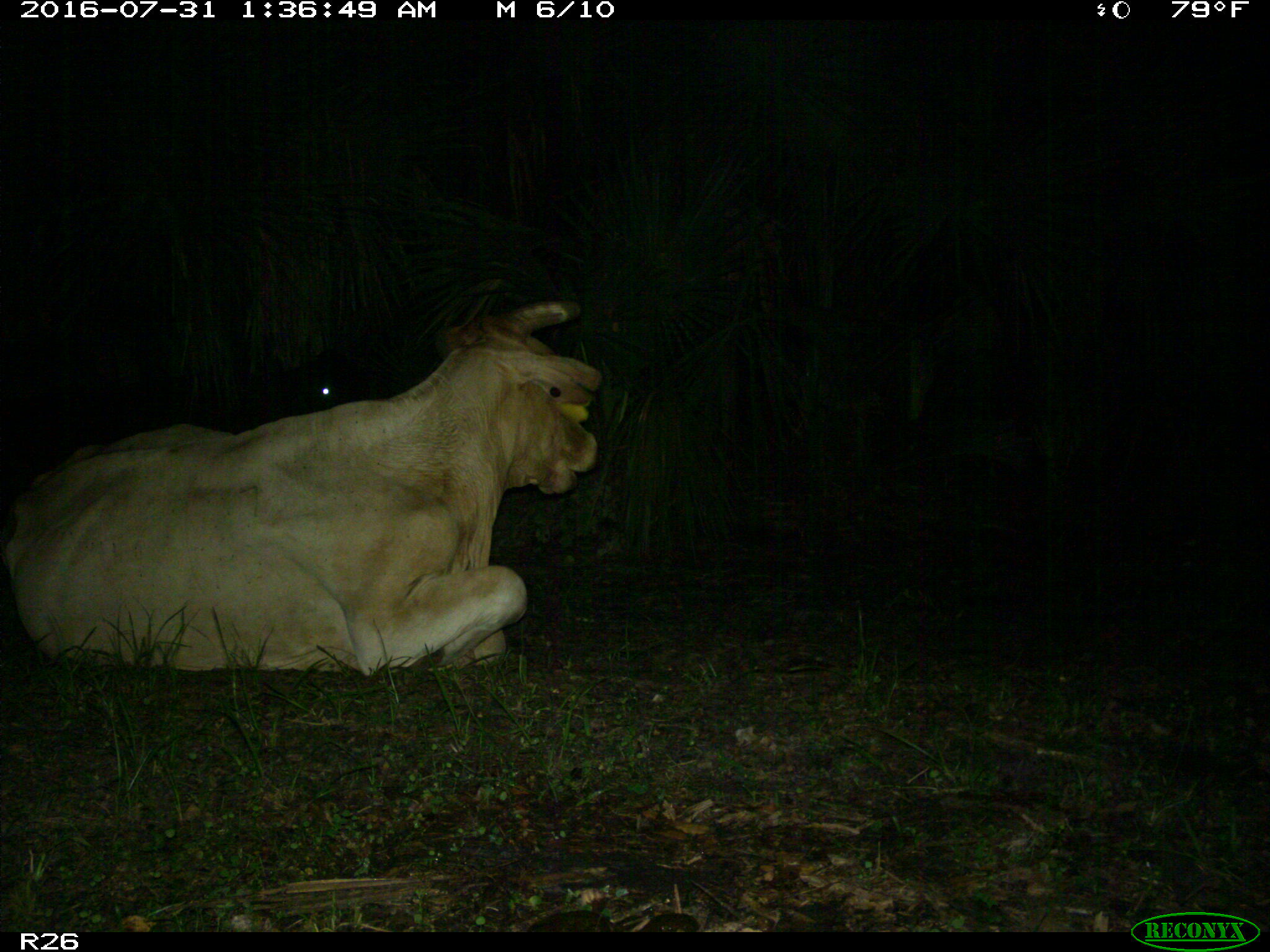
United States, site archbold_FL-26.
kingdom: Animalia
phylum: Chordata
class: Mammalia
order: Artiodactyla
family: Bovidae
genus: Bos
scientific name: Bos taurus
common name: domestic cow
Bos taurus (domestic cow).